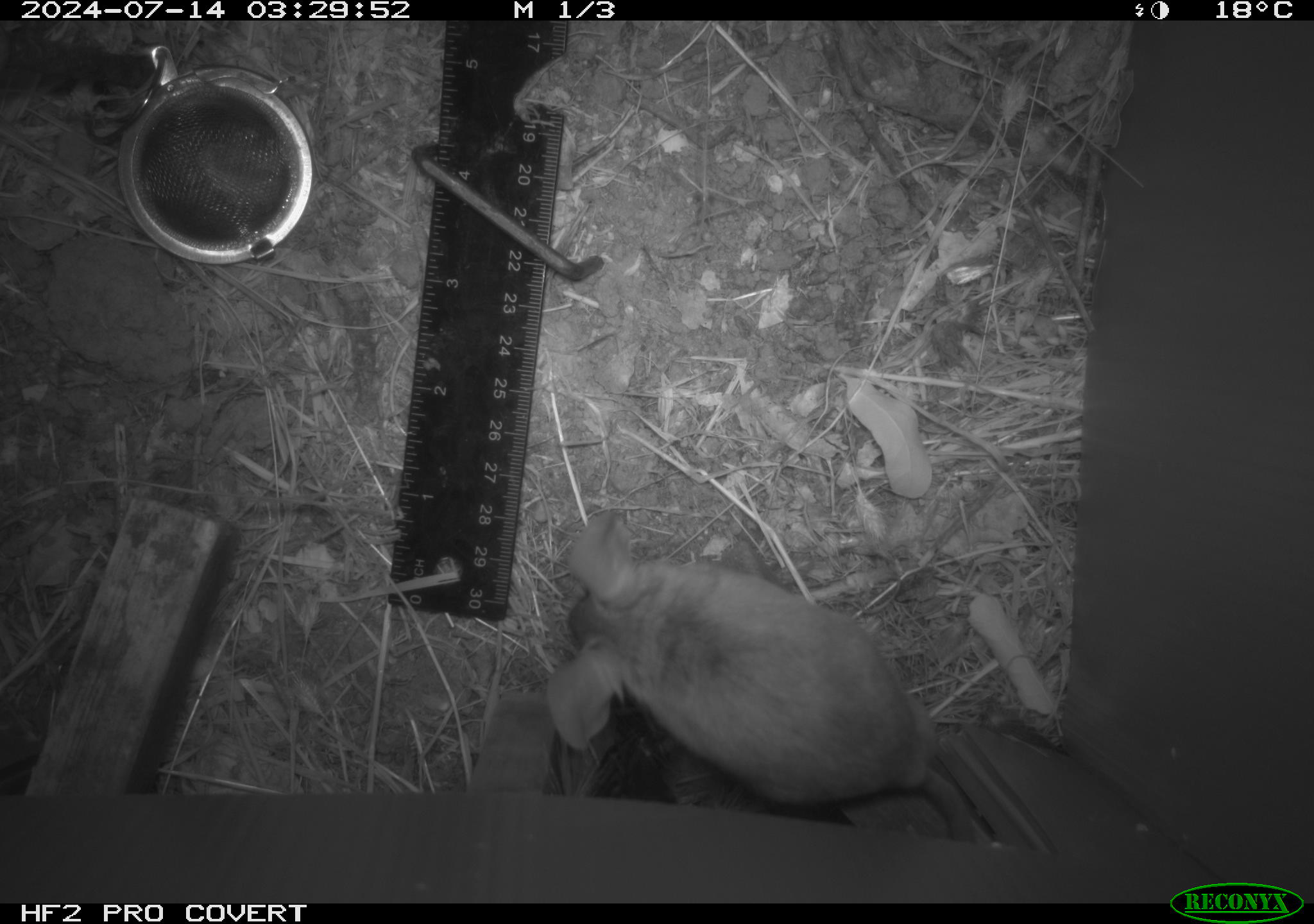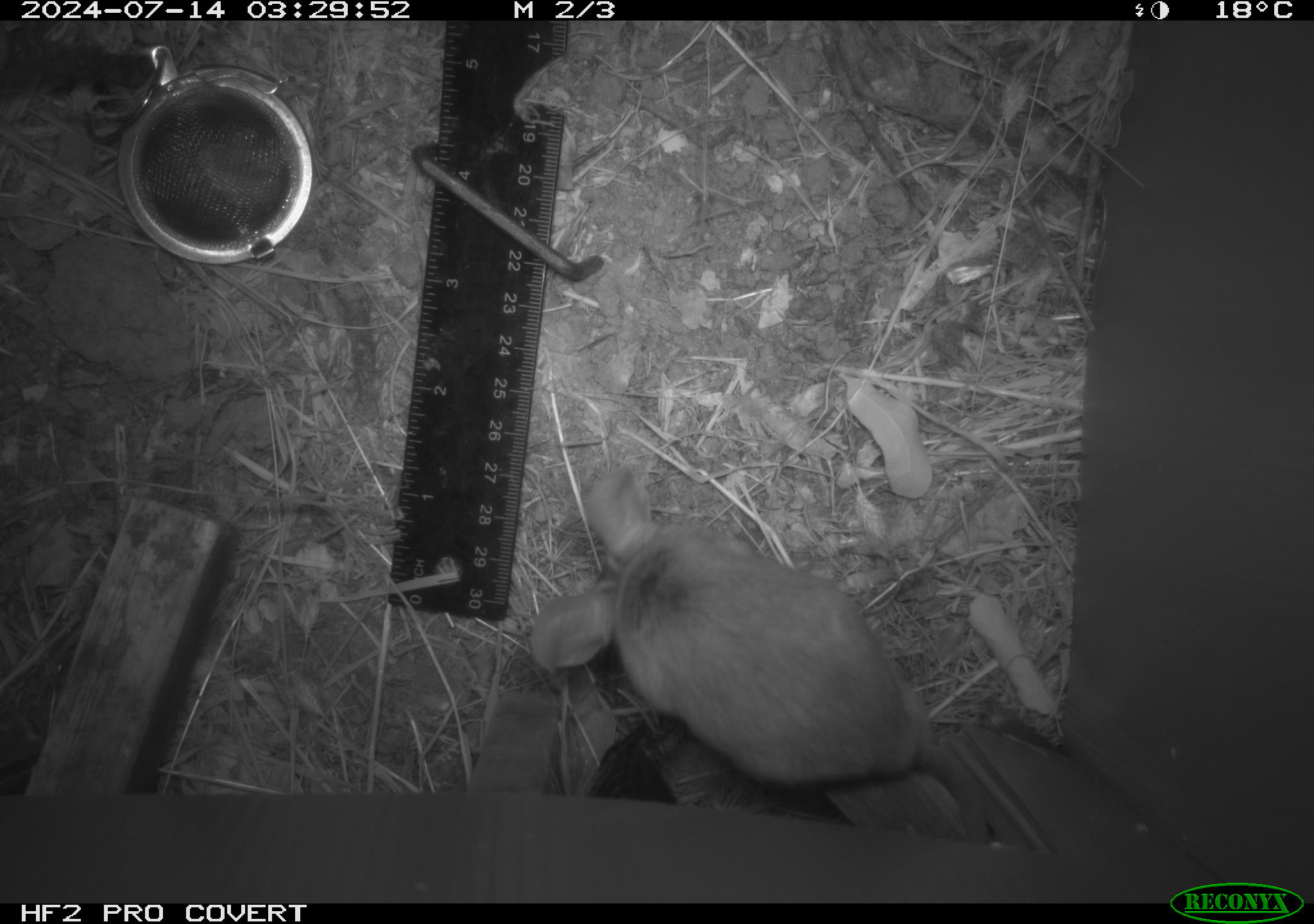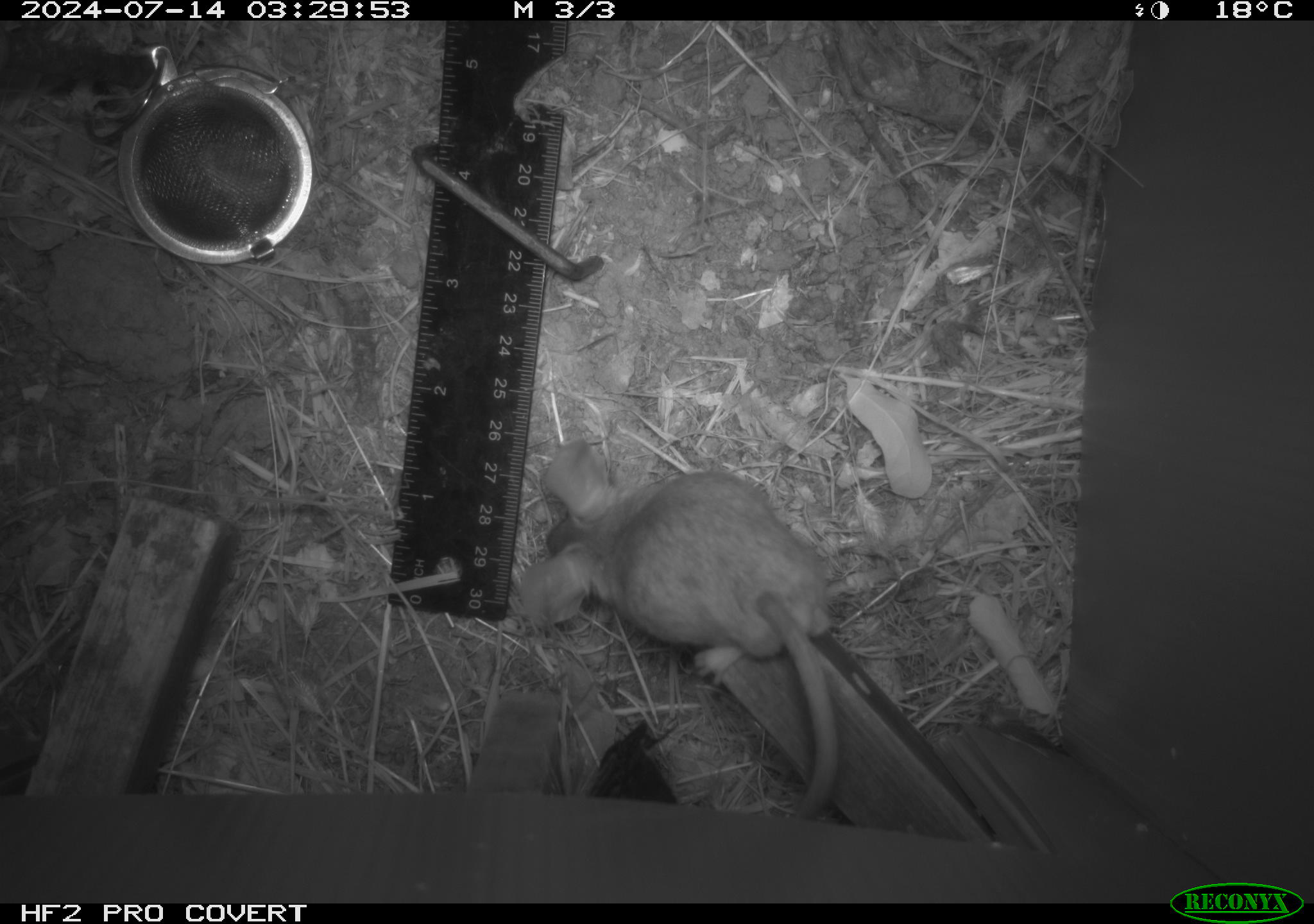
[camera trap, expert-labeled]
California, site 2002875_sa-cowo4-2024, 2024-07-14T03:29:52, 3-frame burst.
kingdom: Animalia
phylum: Chordata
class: Mammalia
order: Rodentia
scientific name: Rodentia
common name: mouse species